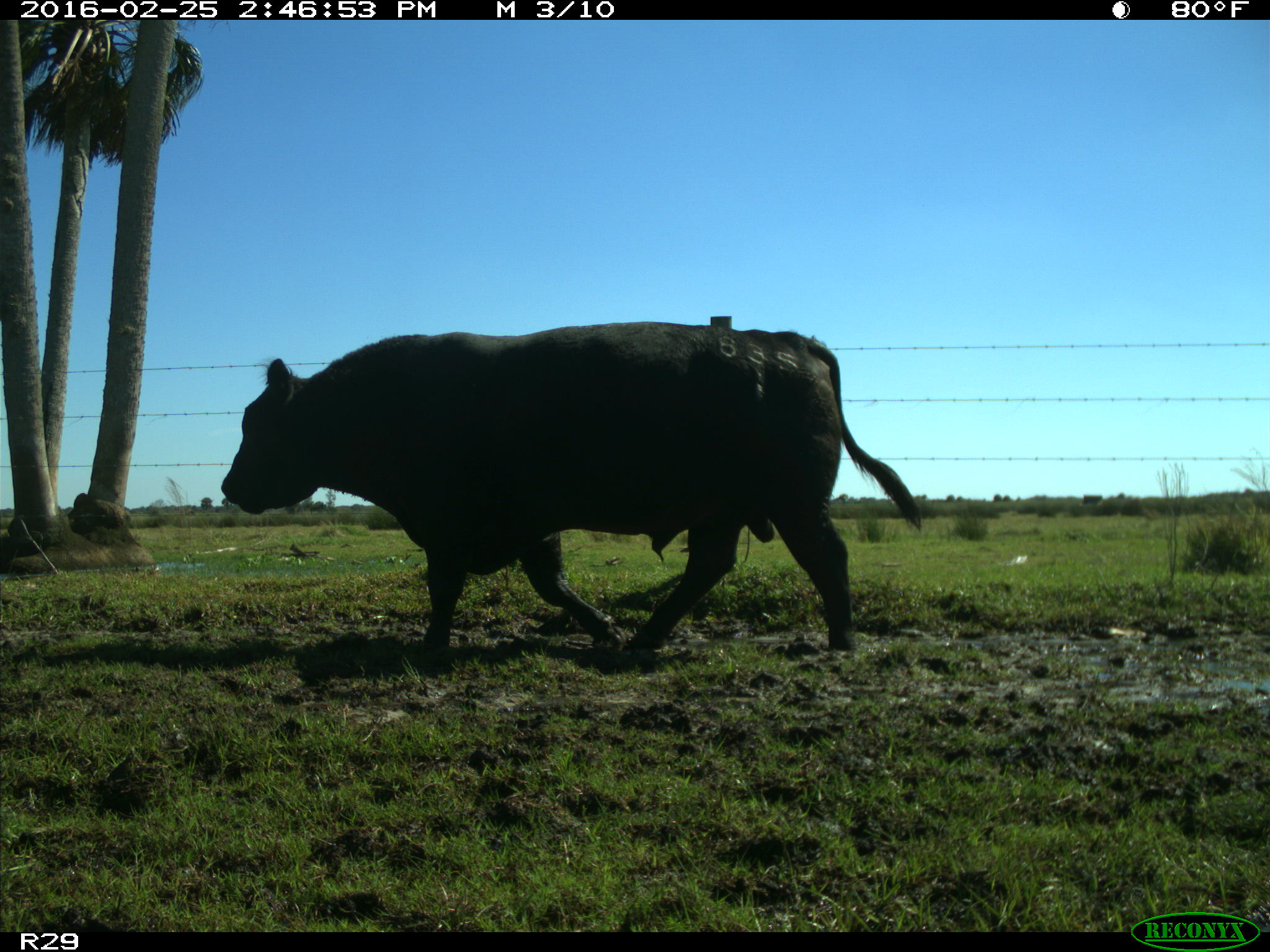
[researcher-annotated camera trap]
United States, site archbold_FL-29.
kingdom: Animalia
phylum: Chordata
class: Mammalia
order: Artiodactyla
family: Bovidae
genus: Bos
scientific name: Bos taurus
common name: domestic cow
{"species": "Bos taurus (domestic cow)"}